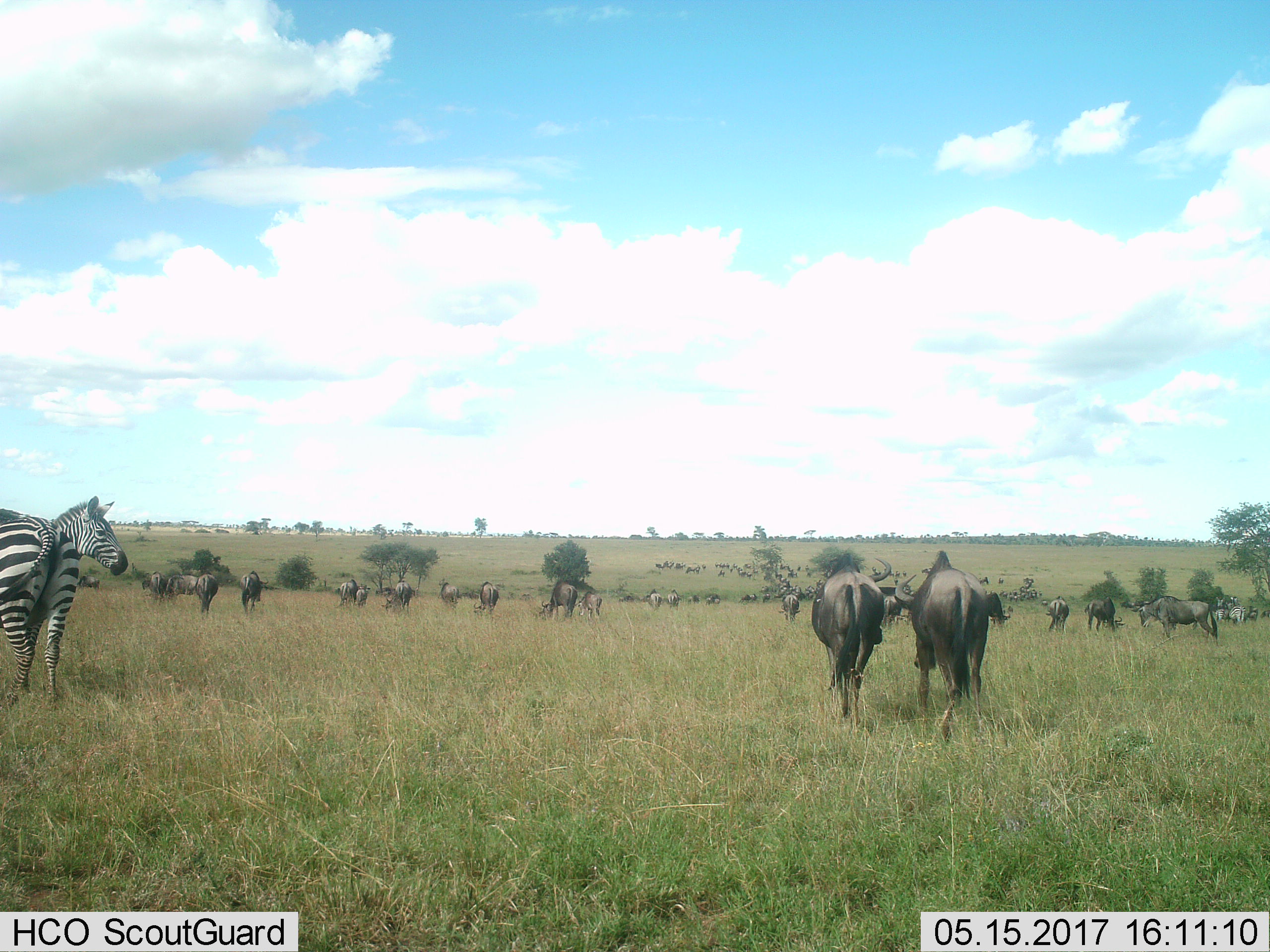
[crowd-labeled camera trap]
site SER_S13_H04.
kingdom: Animalia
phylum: Chordata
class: Mammalia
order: Artiodactyla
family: Bovidae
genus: Connochaetes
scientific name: Connochaetes taurinus taurinus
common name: blue wildebeest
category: wildebeestblue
Wildebeestblue (blue wildebeest) (Connochaetes taurinus taurinus), count 11-50. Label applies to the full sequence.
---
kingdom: Animalia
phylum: Chordata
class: Mammalia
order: Perissodactyla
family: Equidae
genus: Equus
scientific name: Equus quagga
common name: plains zebra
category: zebraplains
Zebraplains (plains zebra) (Equus quagga), count 4. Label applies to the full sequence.